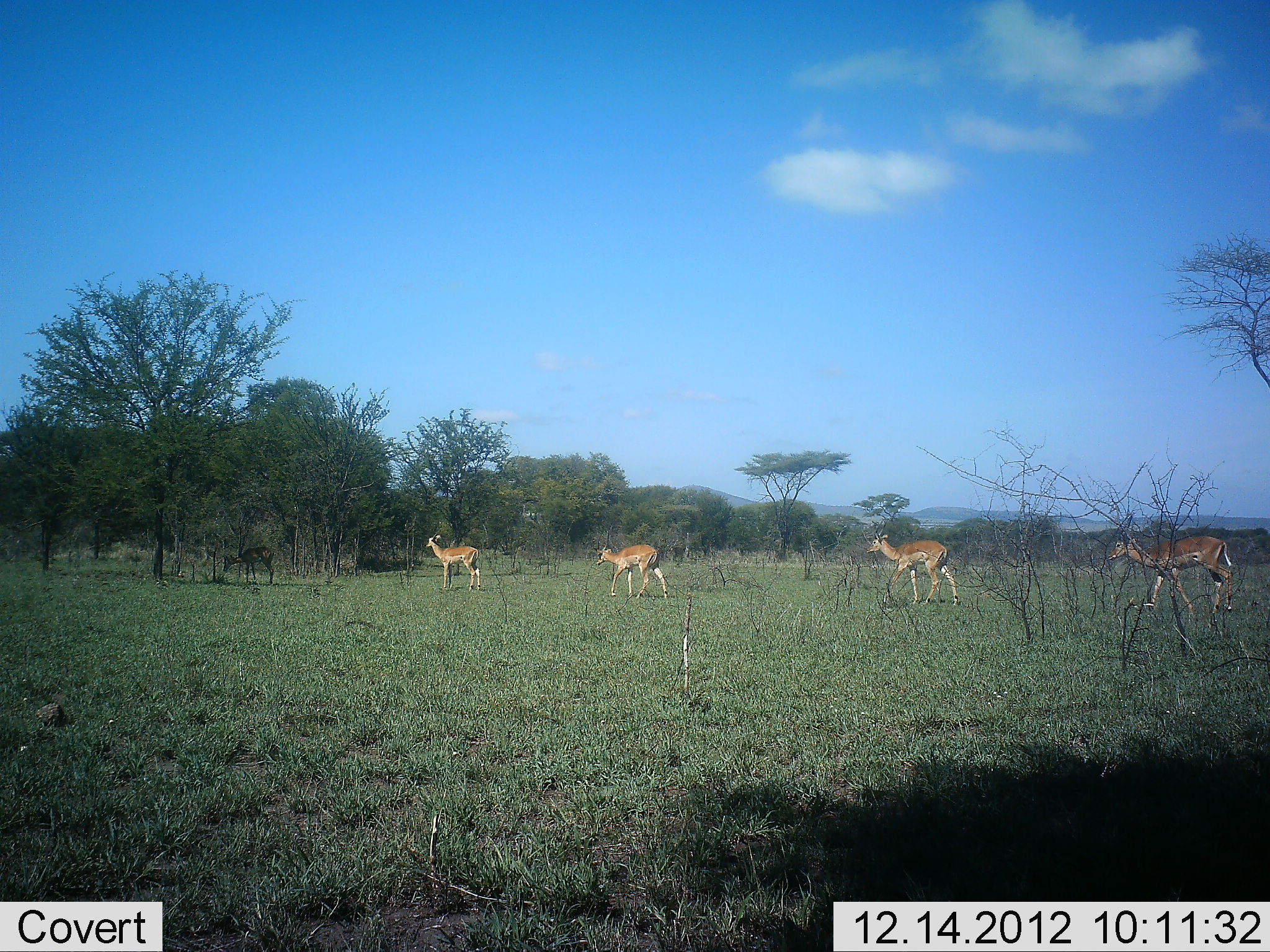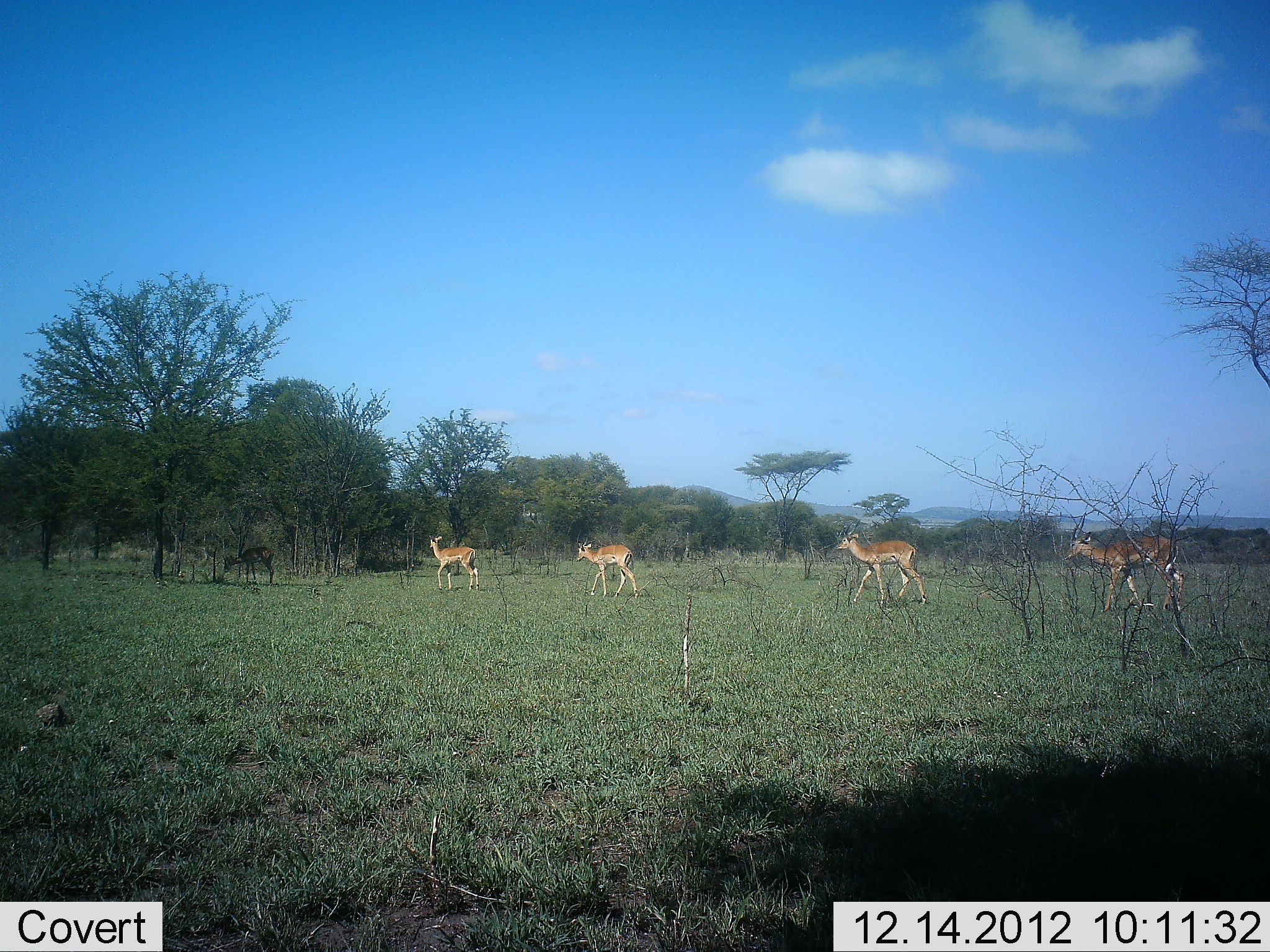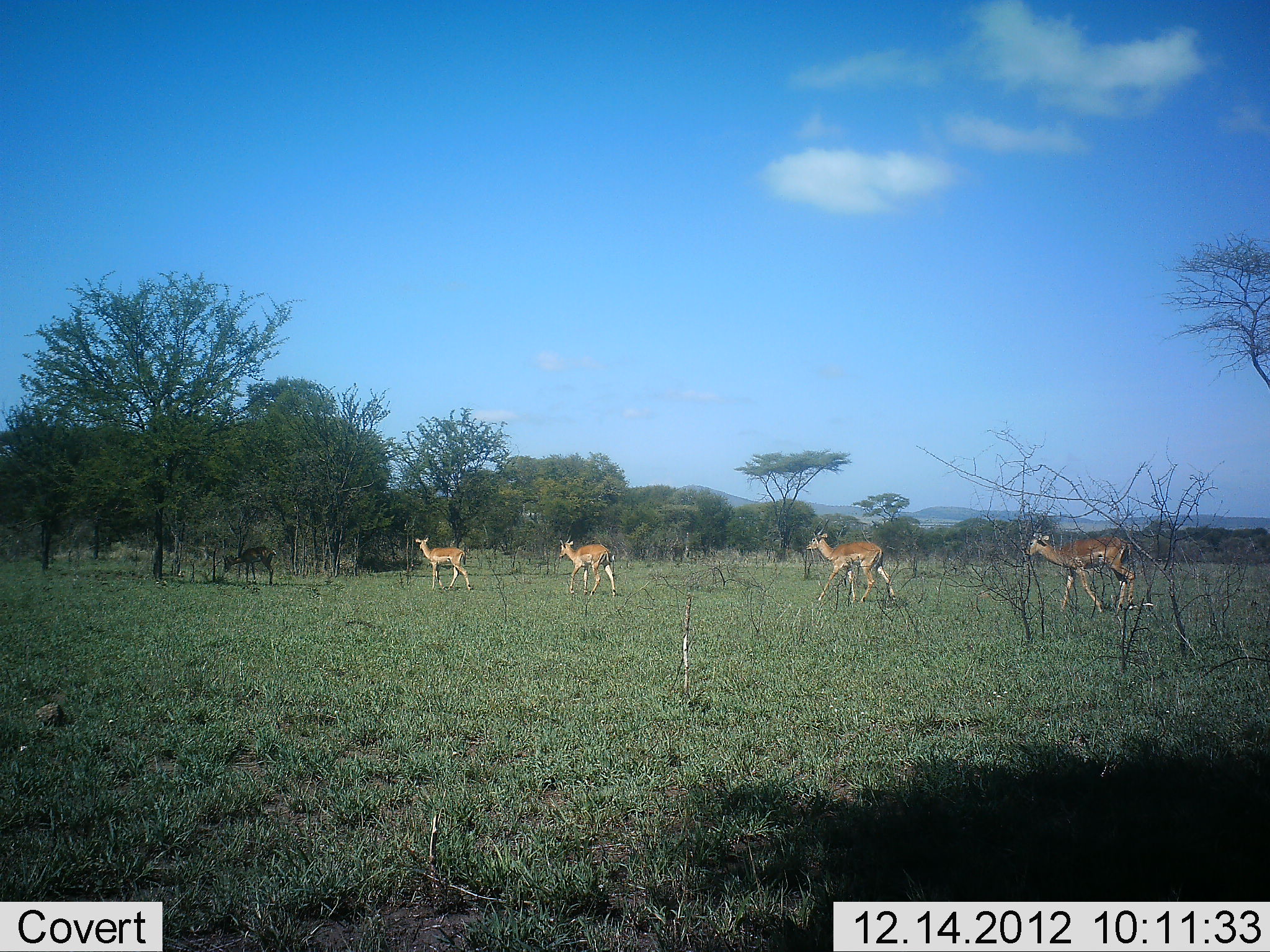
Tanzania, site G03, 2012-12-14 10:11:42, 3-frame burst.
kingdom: Animalia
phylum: Chordata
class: Mammalia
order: Artiodactyla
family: Bovidae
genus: Aepyceros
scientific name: Aepyceros melampus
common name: impala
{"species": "impala (Aepyceros melampus)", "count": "5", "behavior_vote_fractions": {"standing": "45%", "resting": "0%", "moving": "100%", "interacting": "0%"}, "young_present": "0%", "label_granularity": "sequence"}